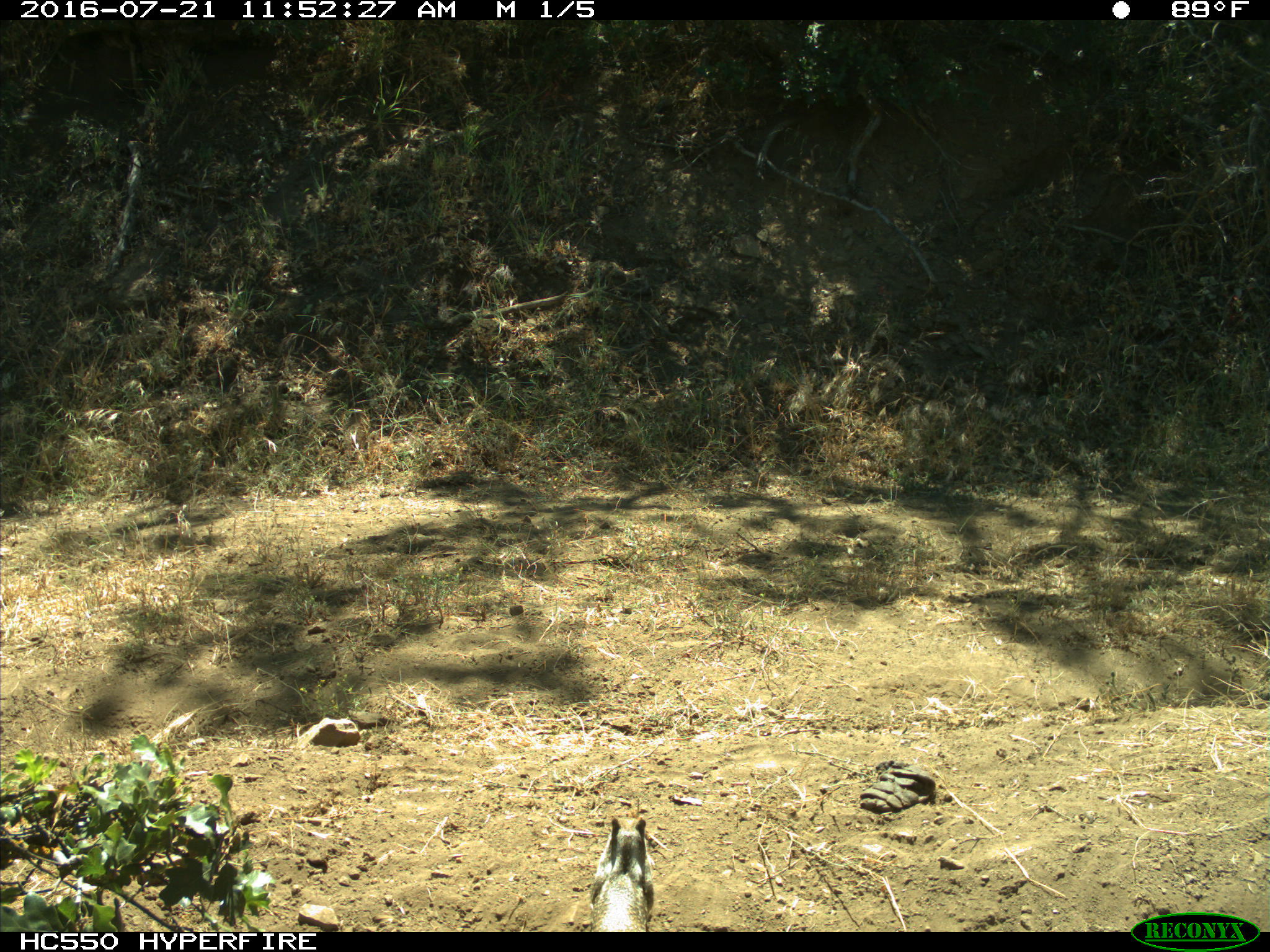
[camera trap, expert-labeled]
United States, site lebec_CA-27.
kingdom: Animalia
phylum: Chordata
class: Mammalia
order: Rodentia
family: Sciuridae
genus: Otospermophilus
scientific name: Otospermophilus beecheyi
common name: california ground squirrel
Otospermophilus beecheyi (california ground squirrel).